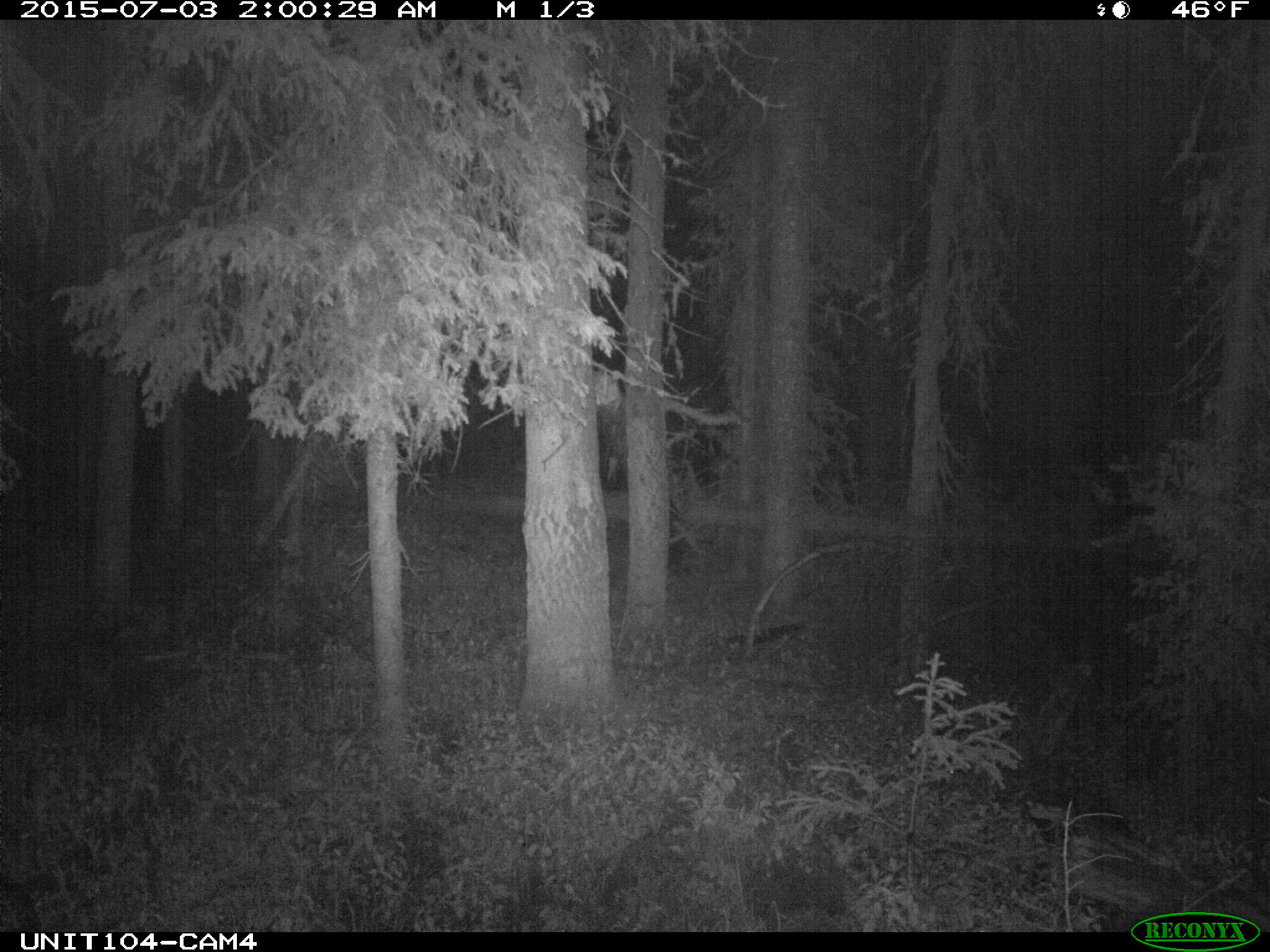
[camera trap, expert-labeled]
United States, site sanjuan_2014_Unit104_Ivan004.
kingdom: Animalia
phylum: Chordata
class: Mammalia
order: Artiodactyla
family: Cervidae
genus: Odocoileus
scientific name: Odocoileus hemionus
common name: mule deer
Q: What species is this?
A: Odocoileus hemionus (mule deer).